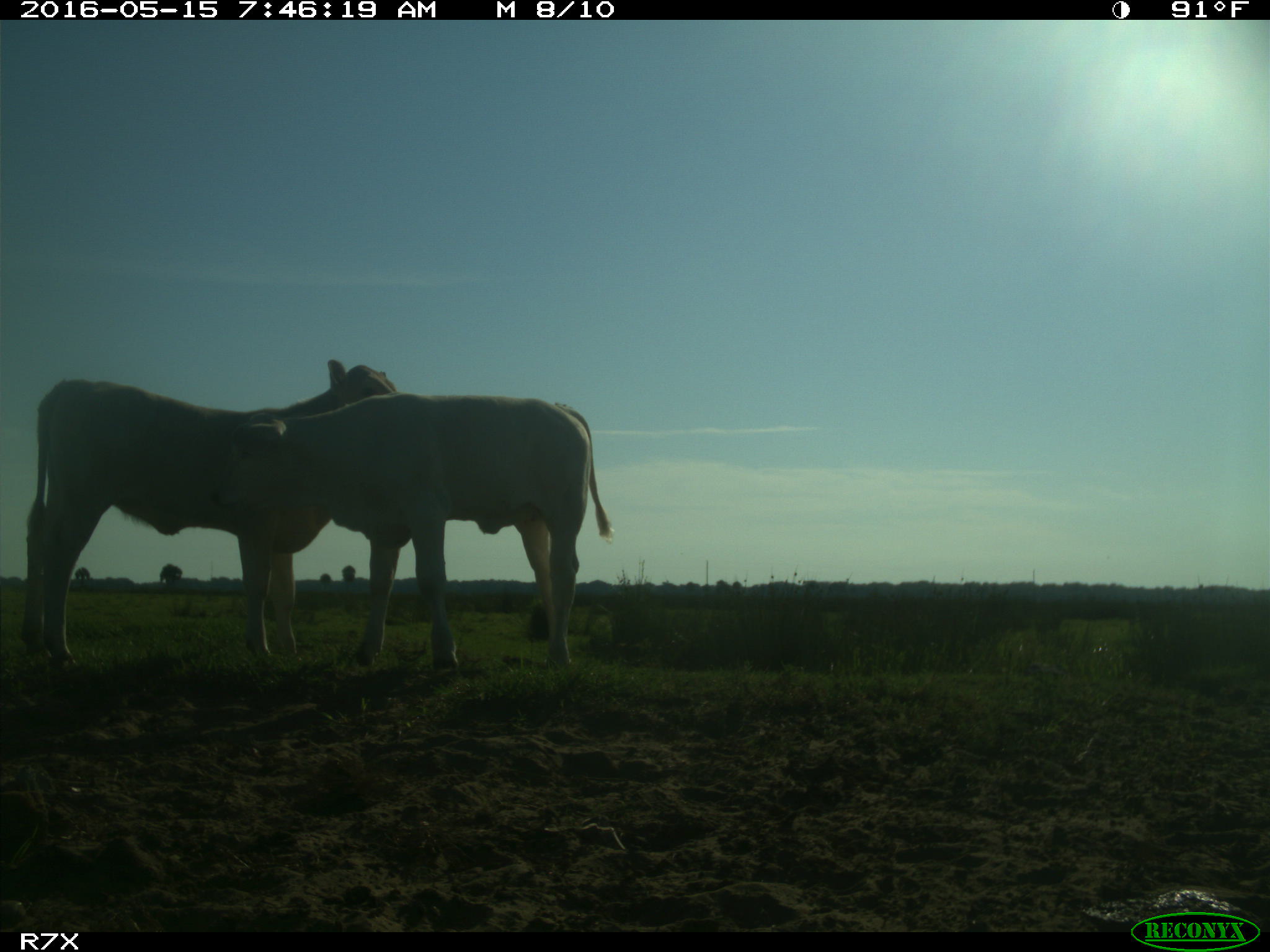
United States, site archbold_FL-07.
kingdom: Animalia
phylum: Chordata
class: Mammalia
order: Artiodactyla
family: Bovidae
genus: Bos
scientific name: Bos taurus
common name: domestic cow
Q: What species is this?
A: Bos taurus (domestic cow).